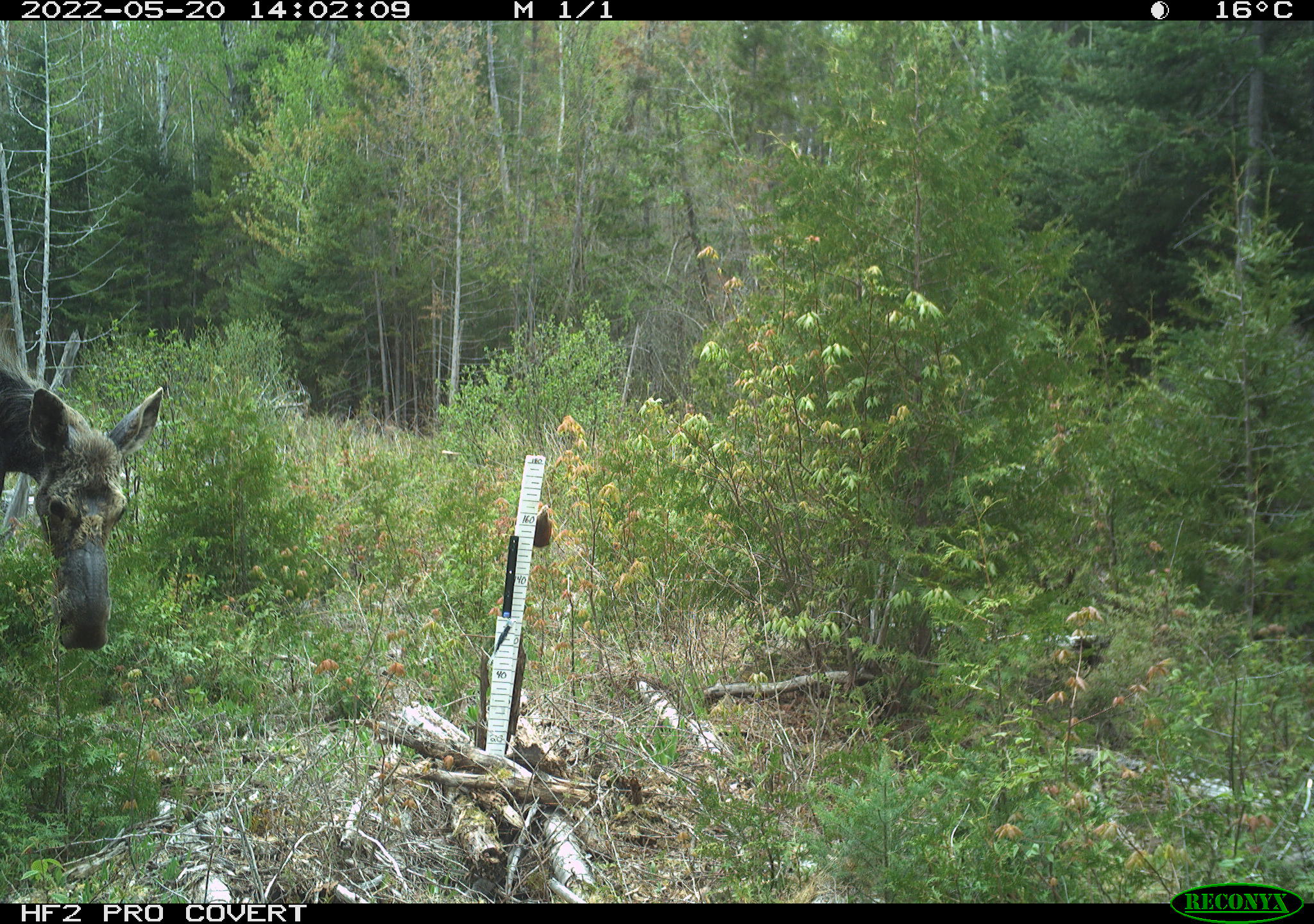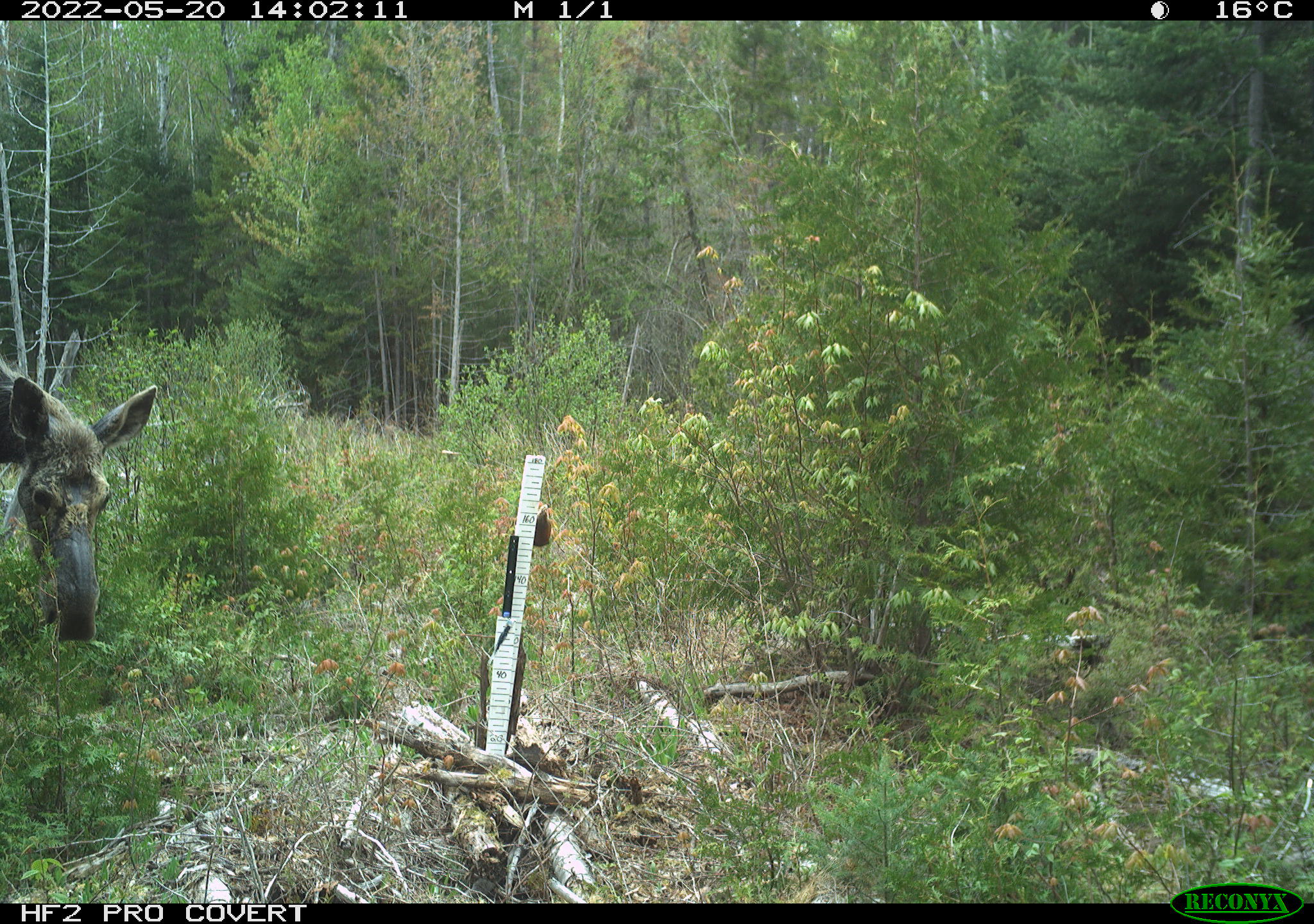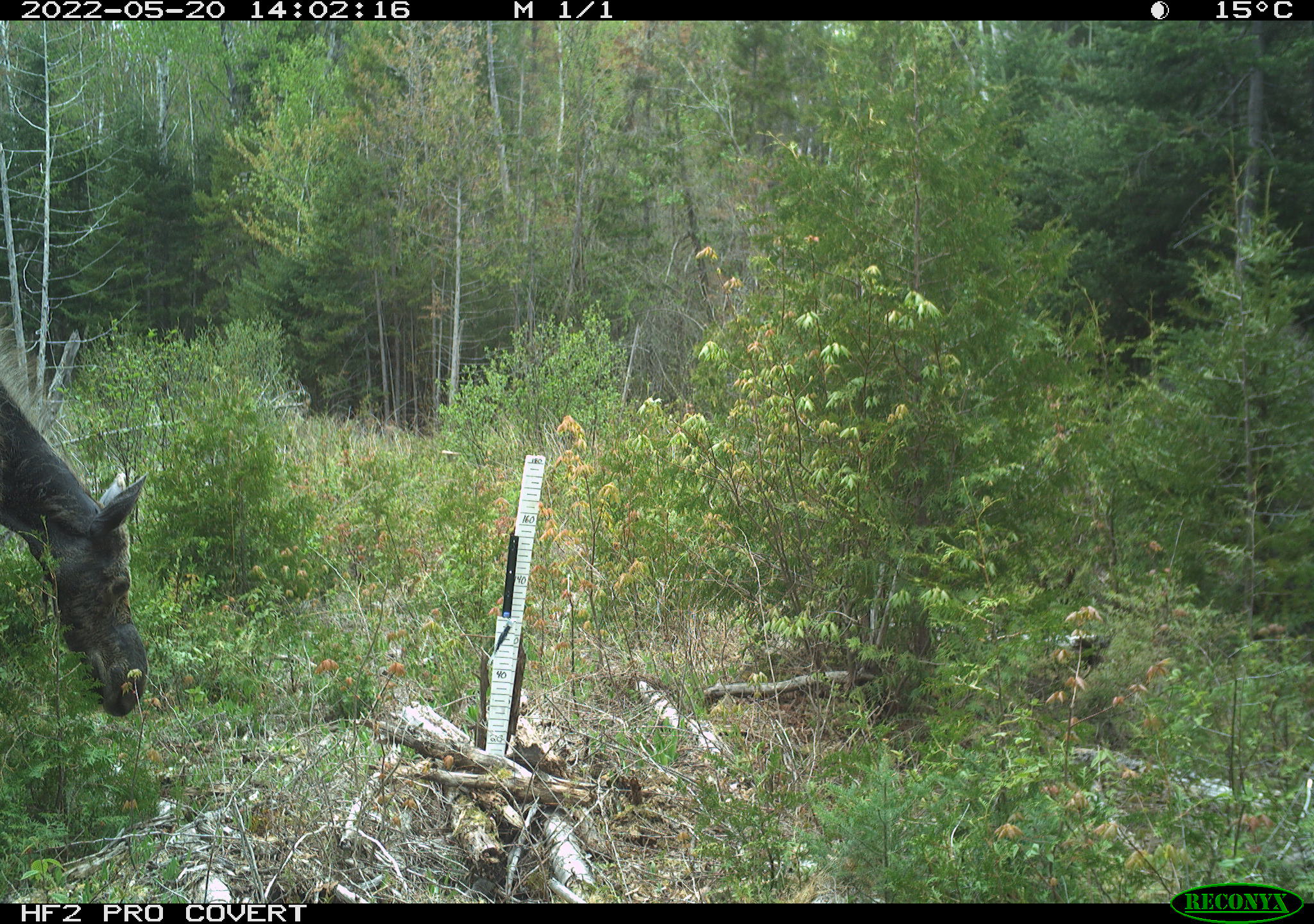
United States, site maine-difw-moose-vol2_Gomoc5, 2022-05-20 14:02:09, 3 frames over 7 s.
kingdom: Animalia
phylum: Chordata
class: Mammalia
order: Artiodactyla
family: Cervidae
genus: Alces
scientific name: Alces alces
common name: moose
Moose (Alces alces).